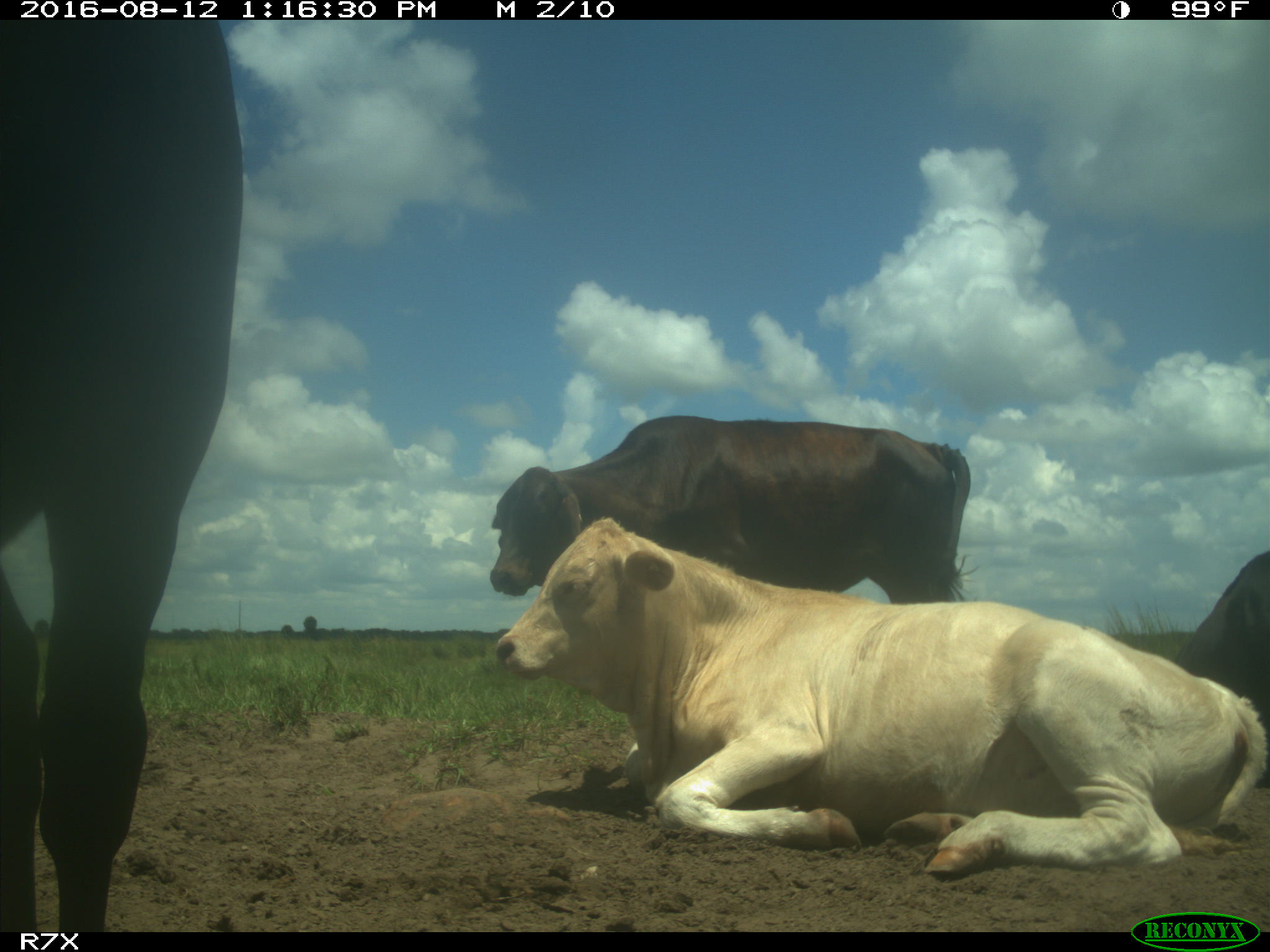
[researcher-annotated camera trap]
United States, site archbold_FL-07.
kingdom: Animalia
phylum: Chordata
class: Mammalia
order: Artiodactyla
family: Bovidae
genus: Bos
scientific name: Bos taurus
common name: domestic cow